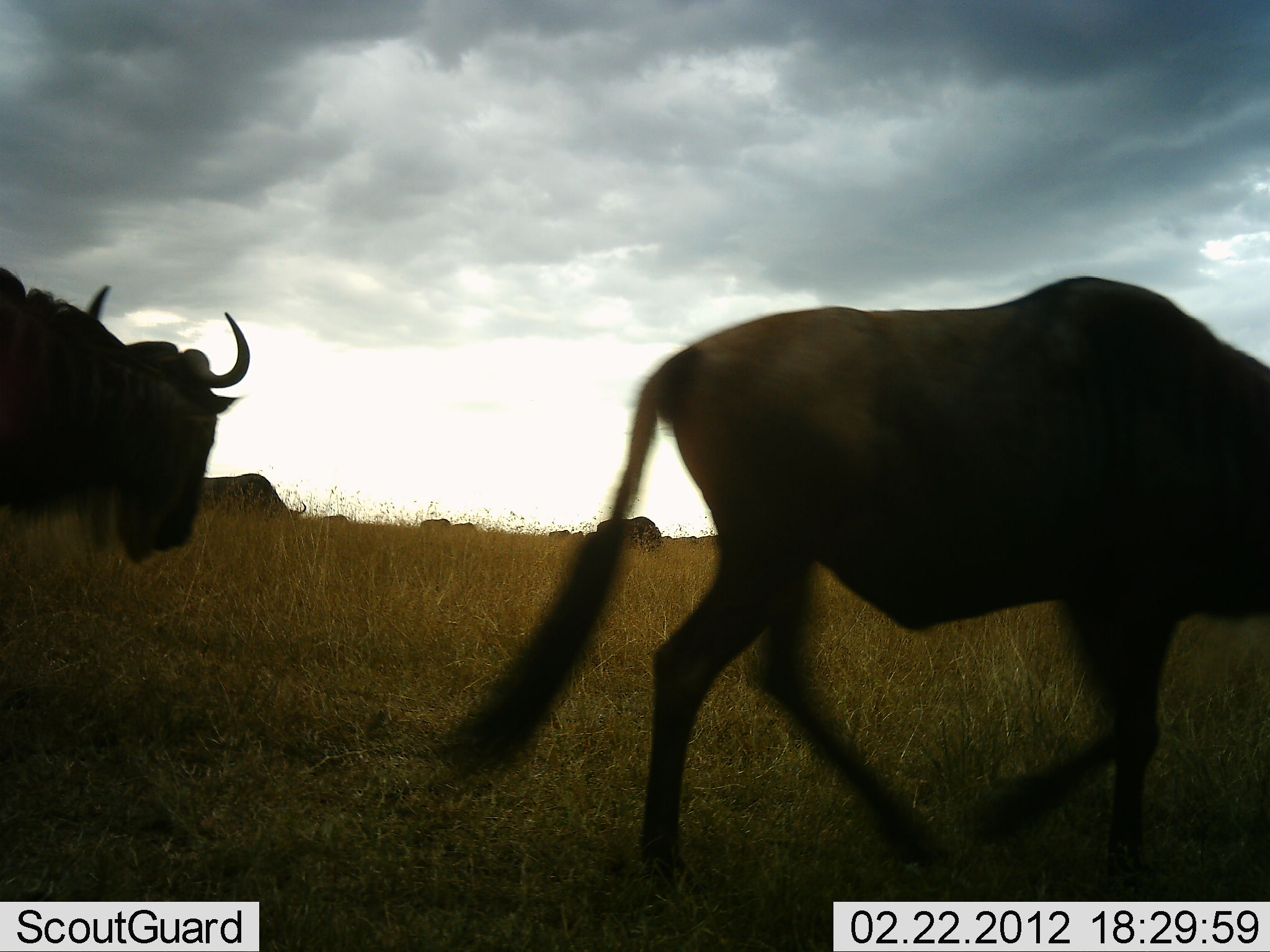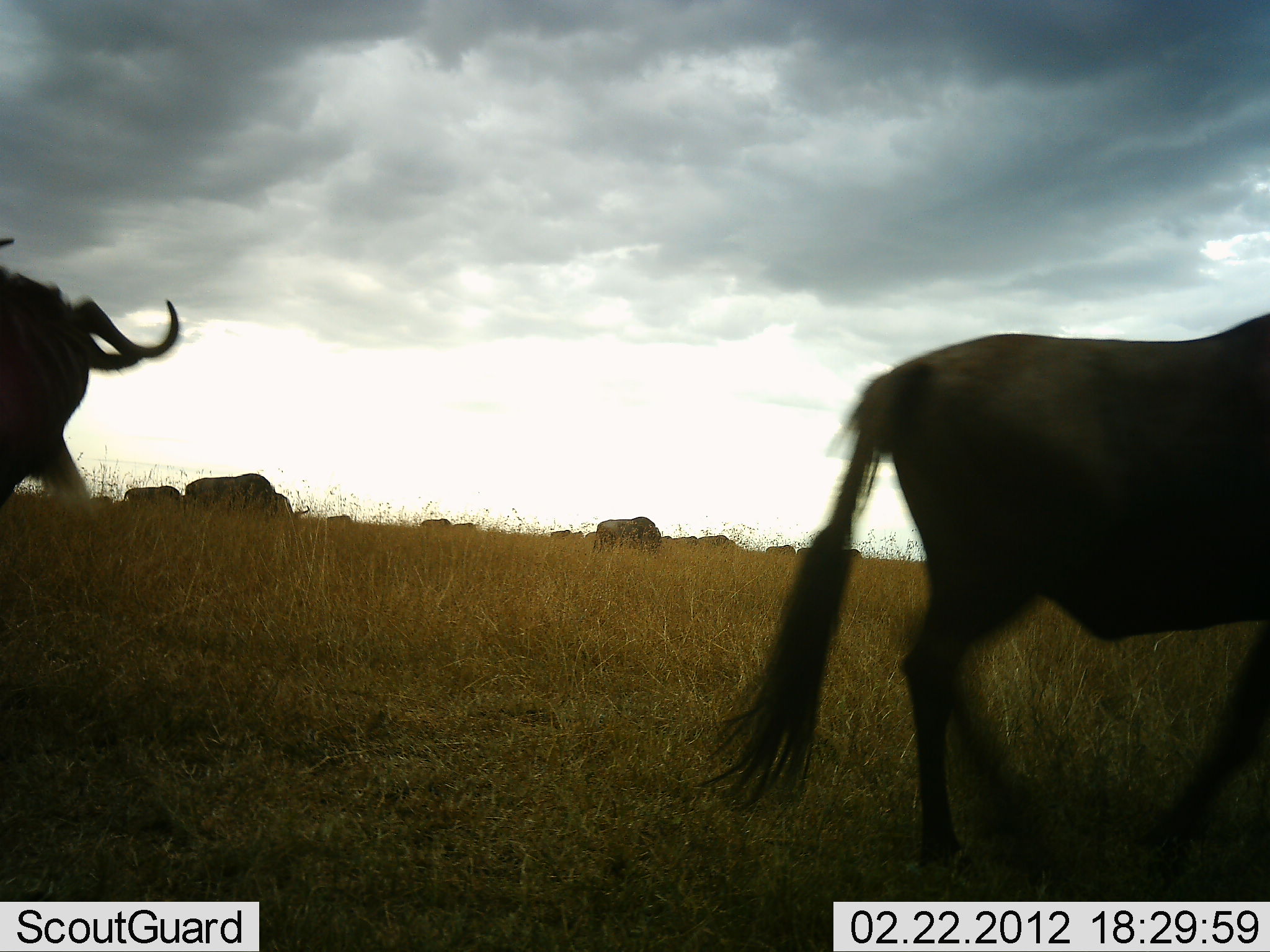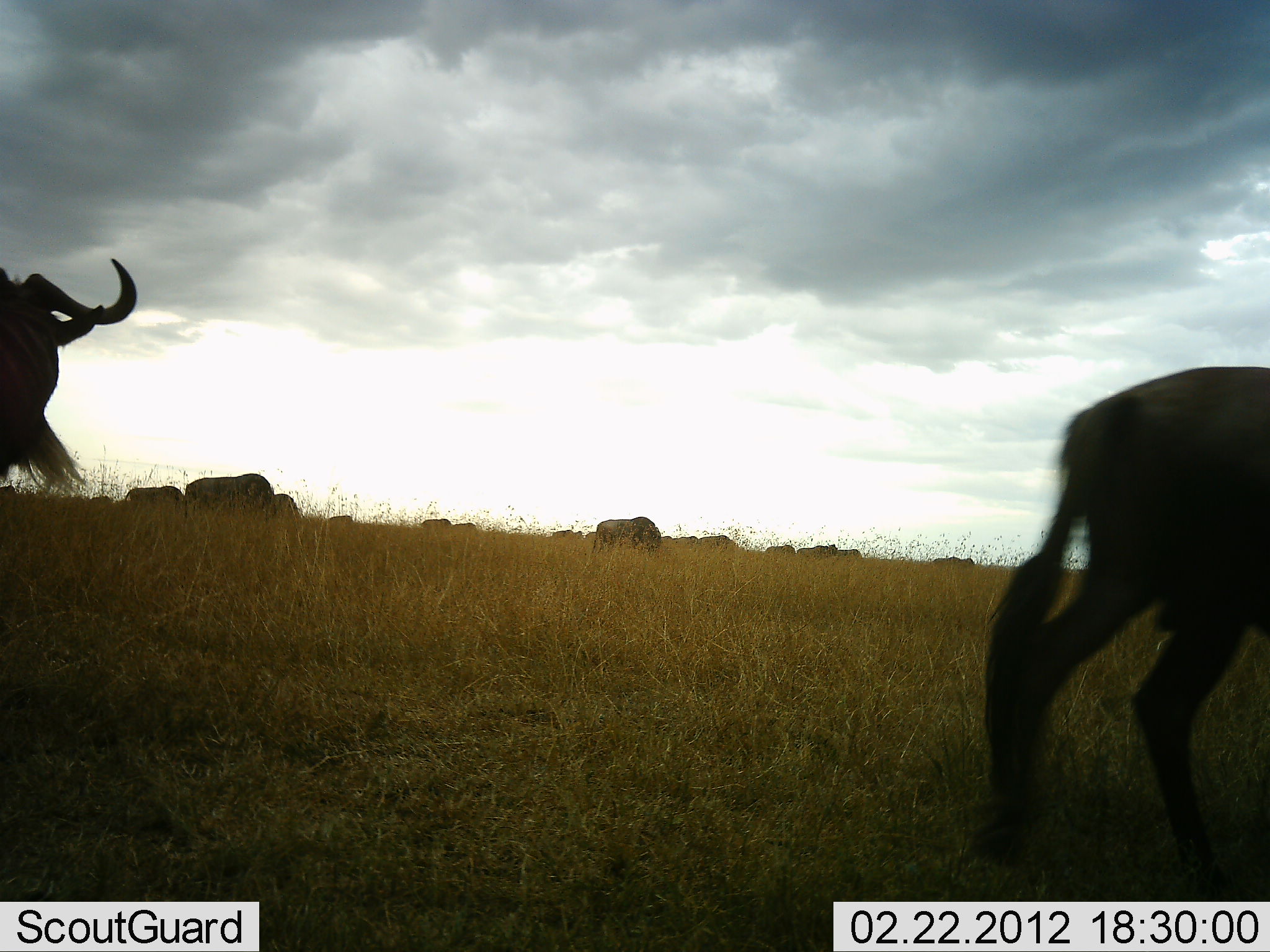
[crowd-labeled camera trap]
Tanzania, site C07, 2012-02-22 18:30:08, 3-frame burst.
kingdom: Animalia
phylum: Chordata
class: Mammalia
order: Artiodactyla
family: Bovidae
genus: Connochaetes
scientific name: Connochaetes taurinus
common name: blue wildebeest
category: wildebeest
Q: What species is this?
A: Wildebeest (blue wildebeest) (Connochaetes taurinus).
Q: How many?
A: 11-50.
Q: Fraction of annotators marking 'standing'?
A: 35%.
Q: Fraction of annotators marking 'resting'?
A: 0%.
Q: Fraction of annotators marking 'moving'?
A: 88%.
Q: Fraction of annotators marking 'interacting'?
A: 0%.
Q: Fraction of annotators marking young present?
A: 0%.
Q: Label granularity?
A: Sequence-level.